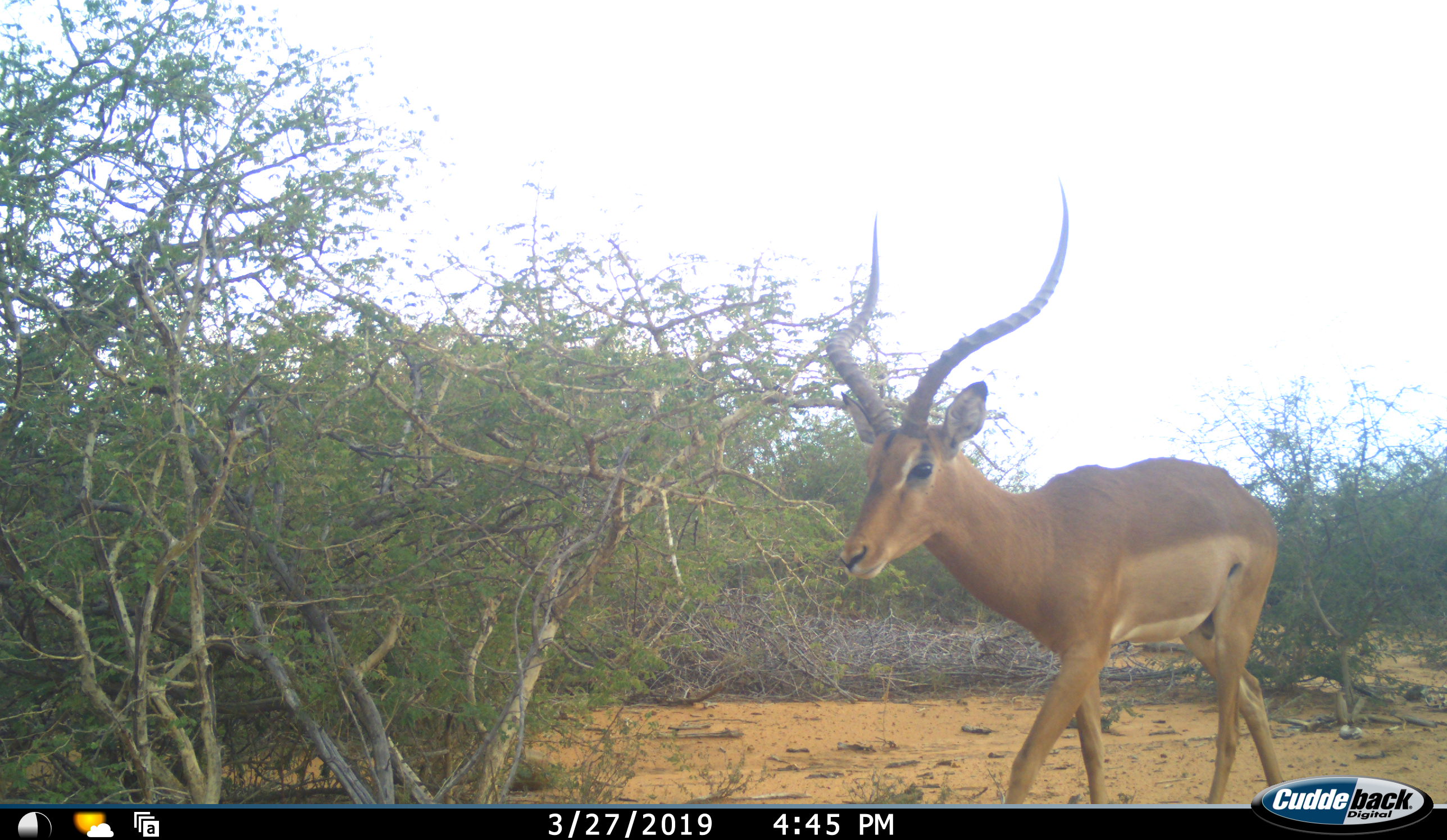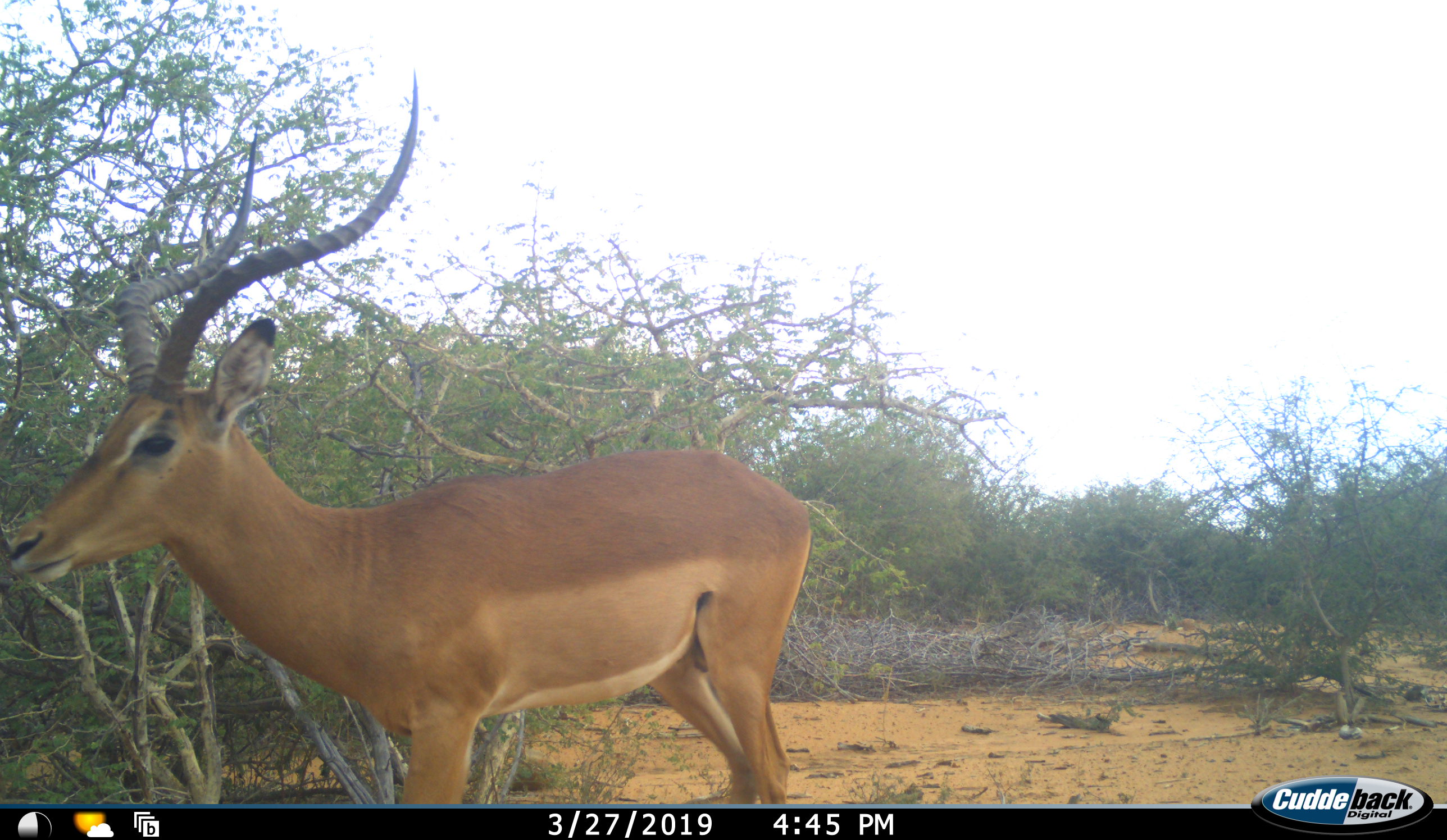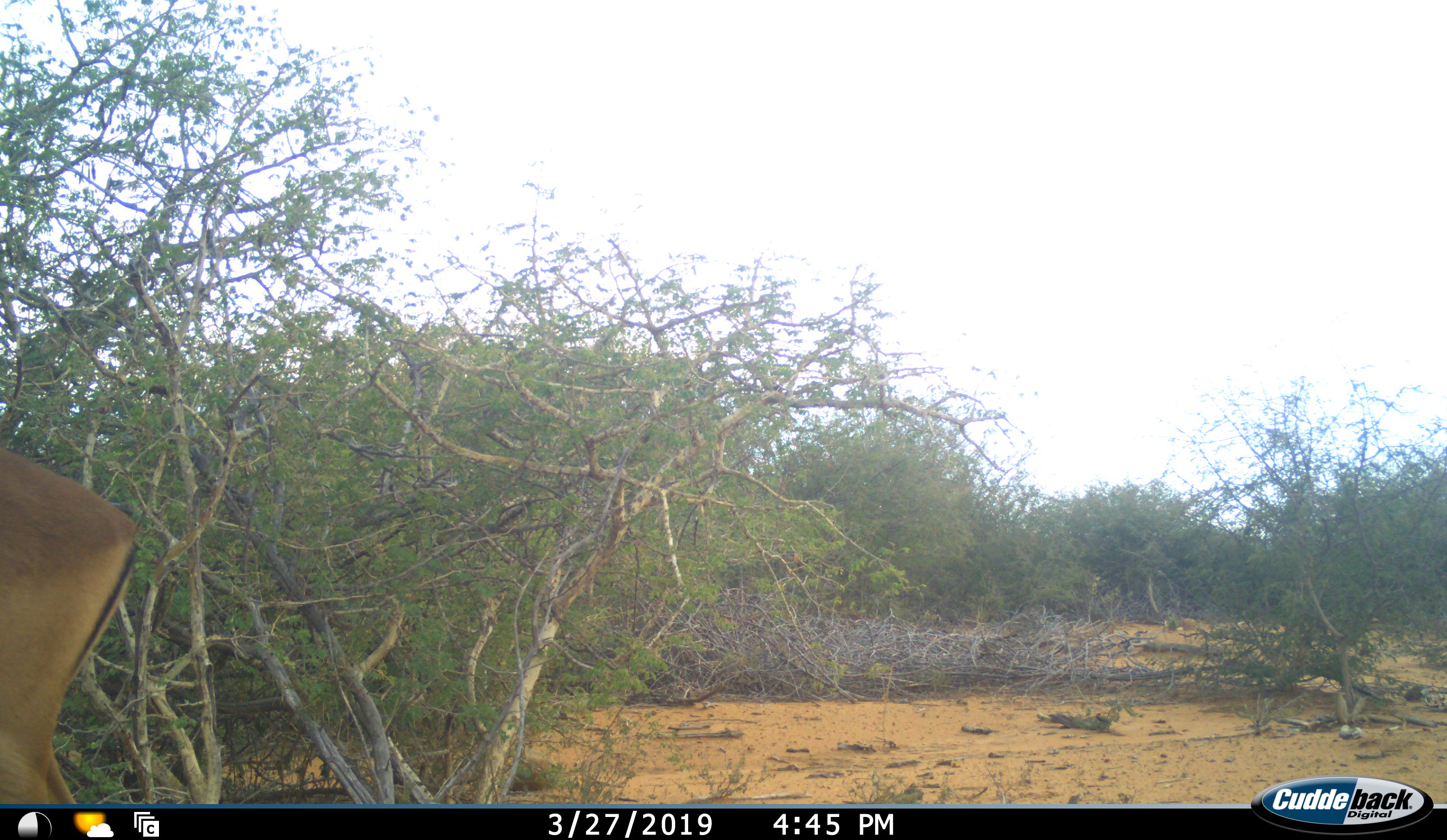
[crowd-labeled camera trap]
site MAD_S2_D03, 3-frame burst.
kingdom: Animalia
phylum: Chordata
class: Mammalia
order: Artiodactyla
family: Bovidae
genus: Aepyceros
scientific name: Aepyceros melampus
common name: impala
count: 1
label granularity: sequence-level